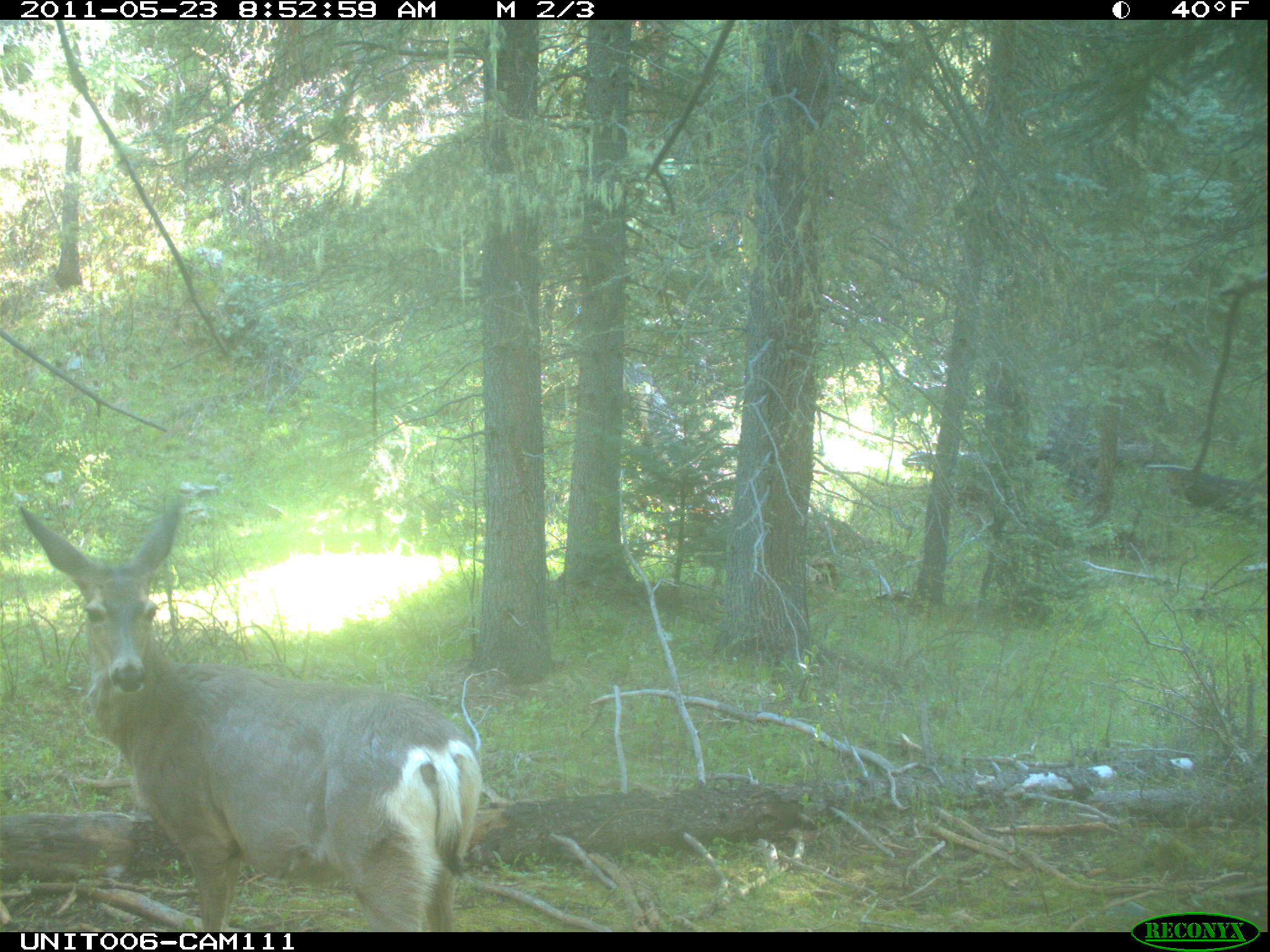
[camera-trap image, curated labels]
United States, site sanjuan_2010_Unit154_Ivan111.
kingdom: Animalia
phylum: Chordata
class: Mammalia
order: Artiodactyla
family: Cervidae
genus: Odocoileus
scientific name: Odocoileus hemionus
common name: mule deer